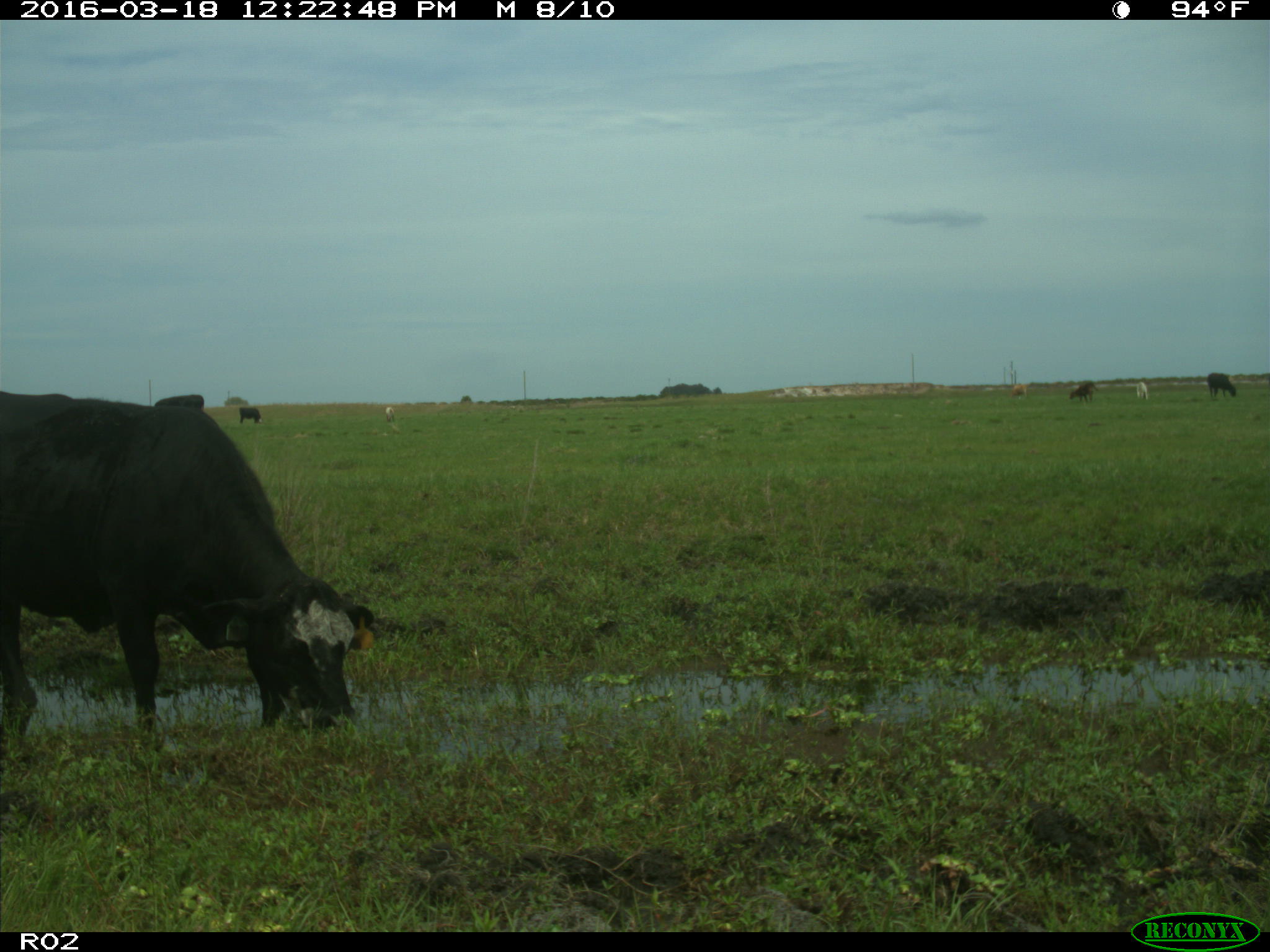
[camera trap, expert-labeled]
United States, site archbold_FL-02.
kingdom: Animalia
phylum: Chordata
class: Mammalia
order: Artiodactyla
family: Bovidae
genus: Bos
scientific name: Bos taurus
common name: domestic cow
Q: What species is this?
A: Bos taurus (domestic cow).